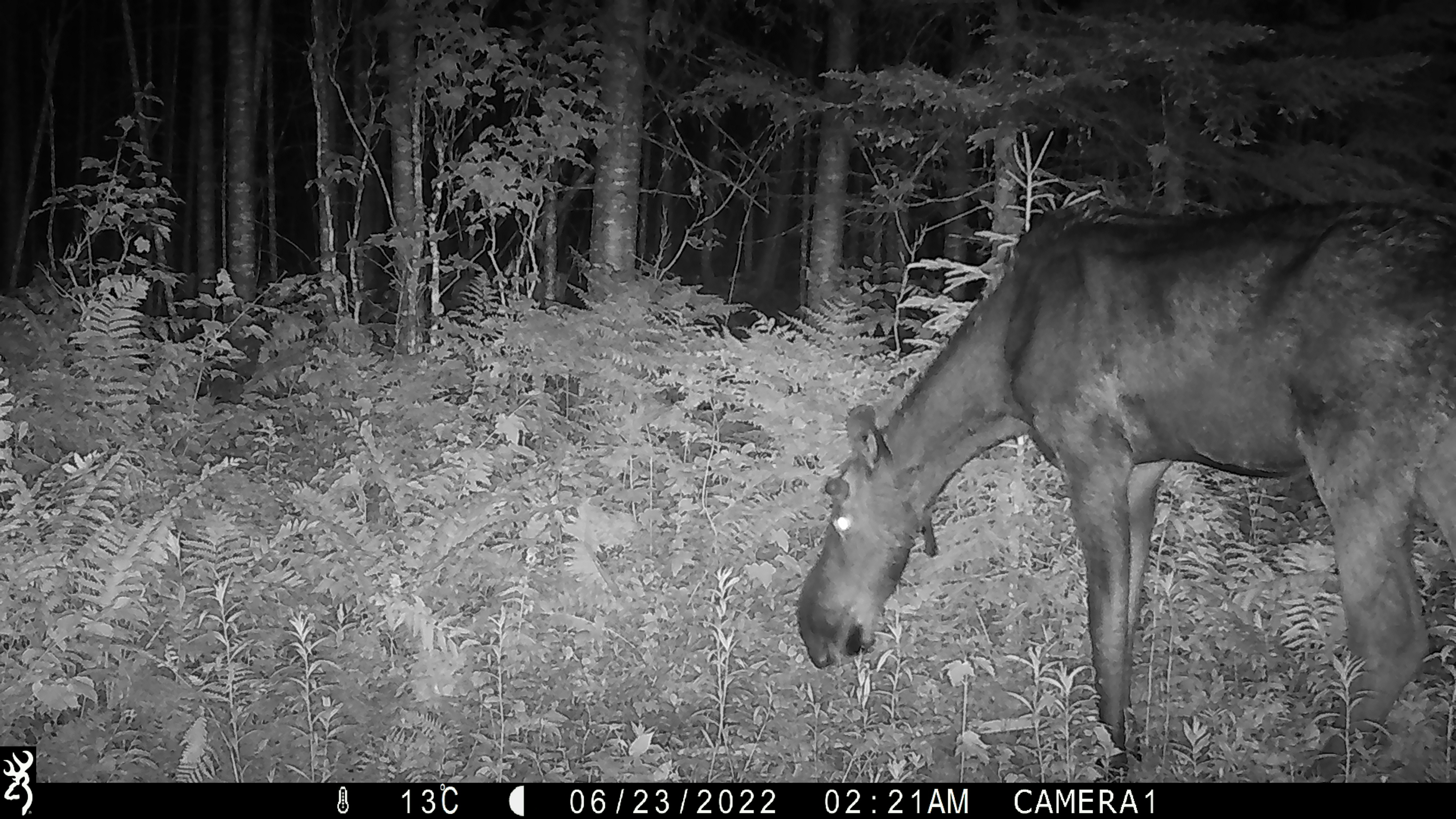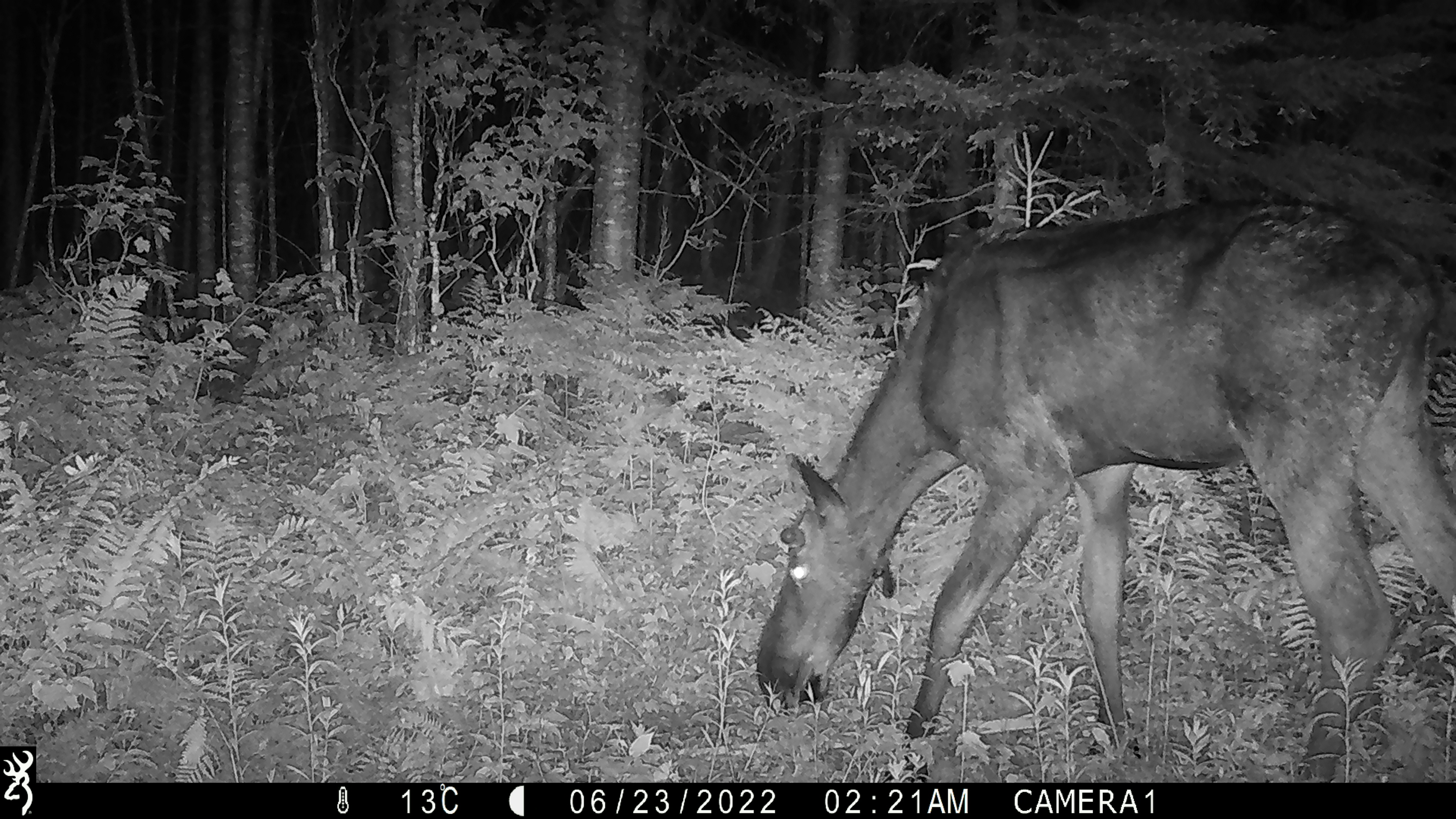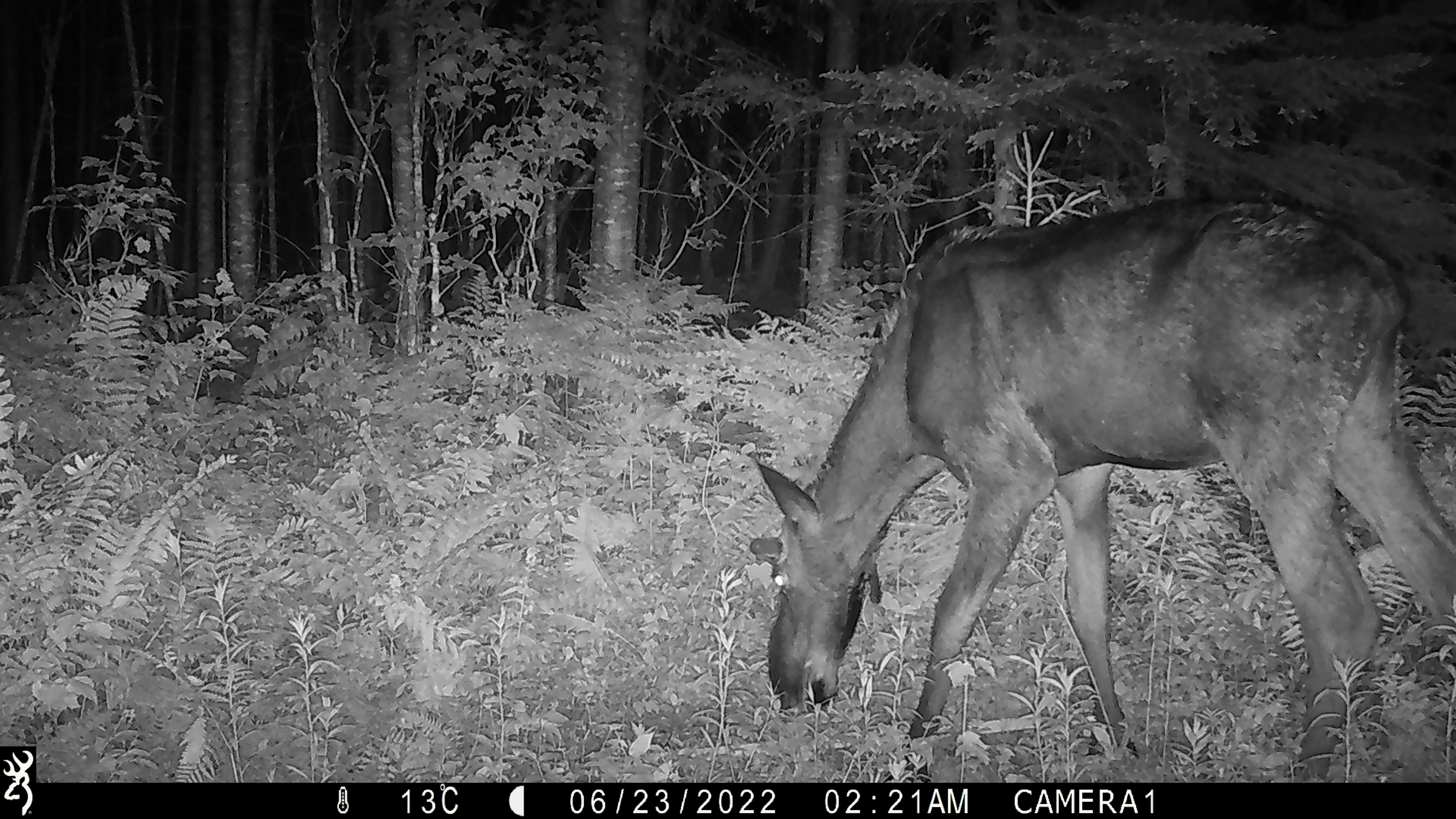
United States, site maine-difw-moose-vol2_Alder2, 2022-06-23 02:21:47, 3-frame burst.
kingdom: Animalia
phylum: Chordata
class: Mammalia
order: Artiodactyla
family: Cervidae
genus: Alces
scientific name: Alces alces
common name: moose